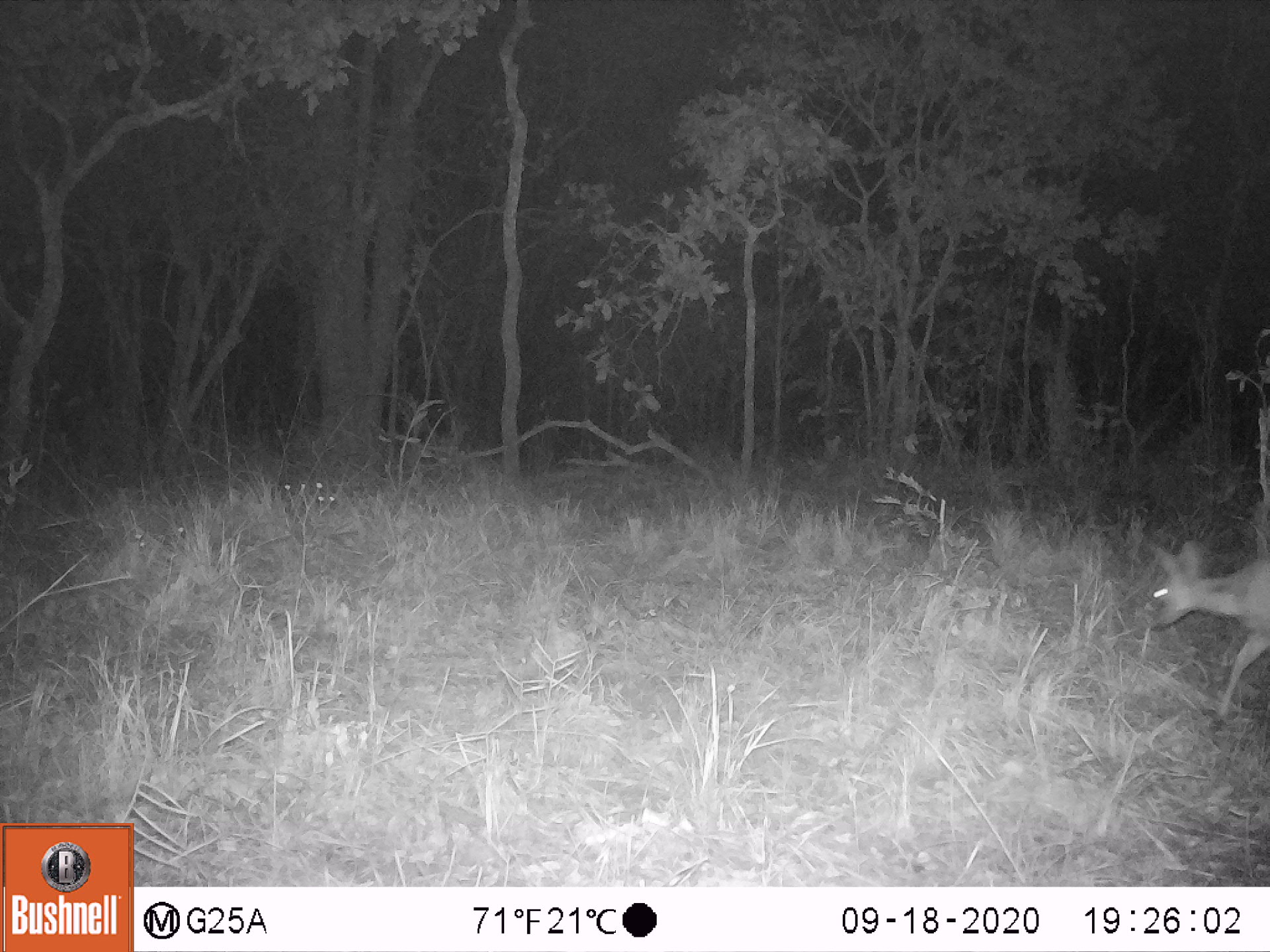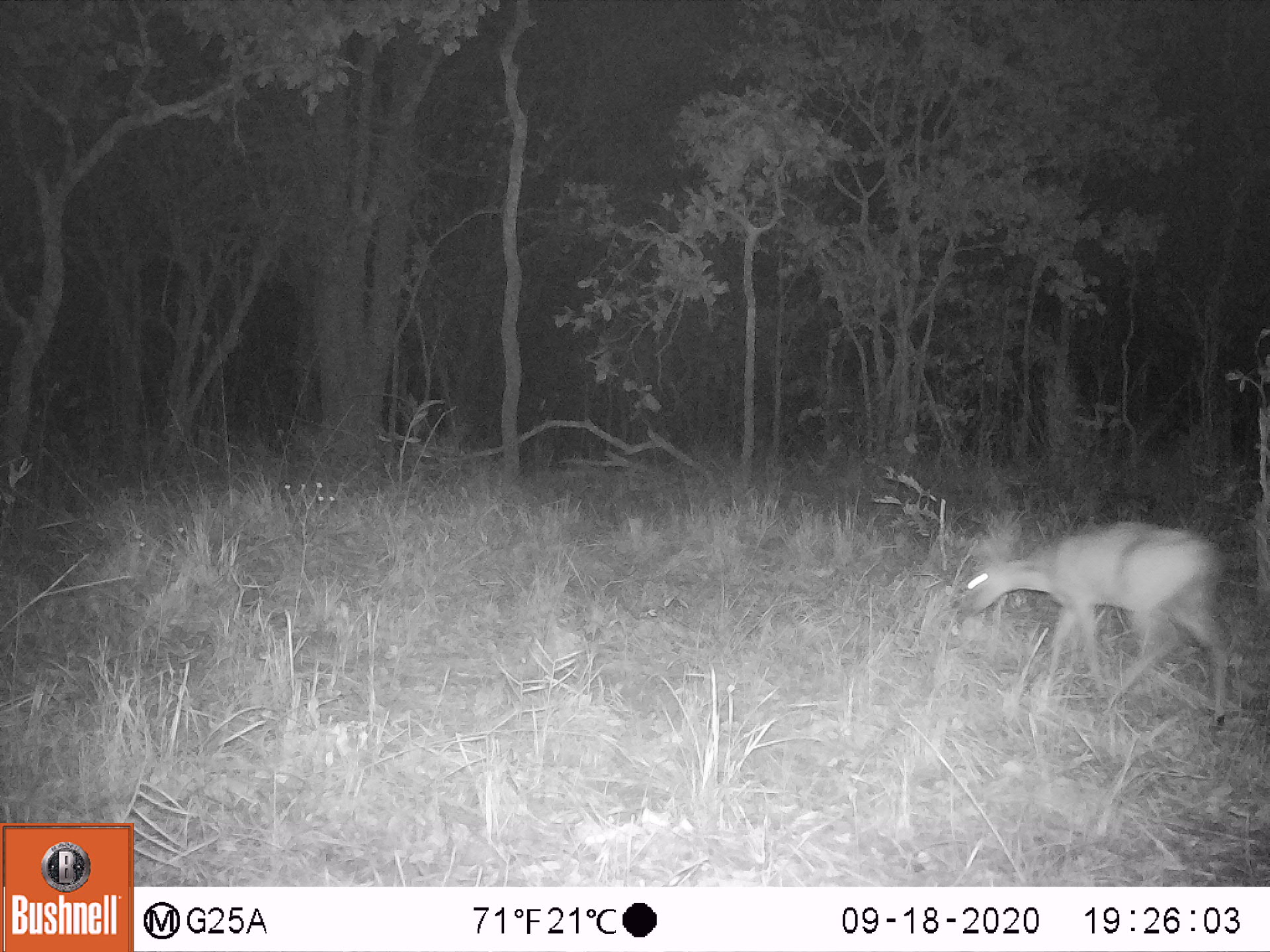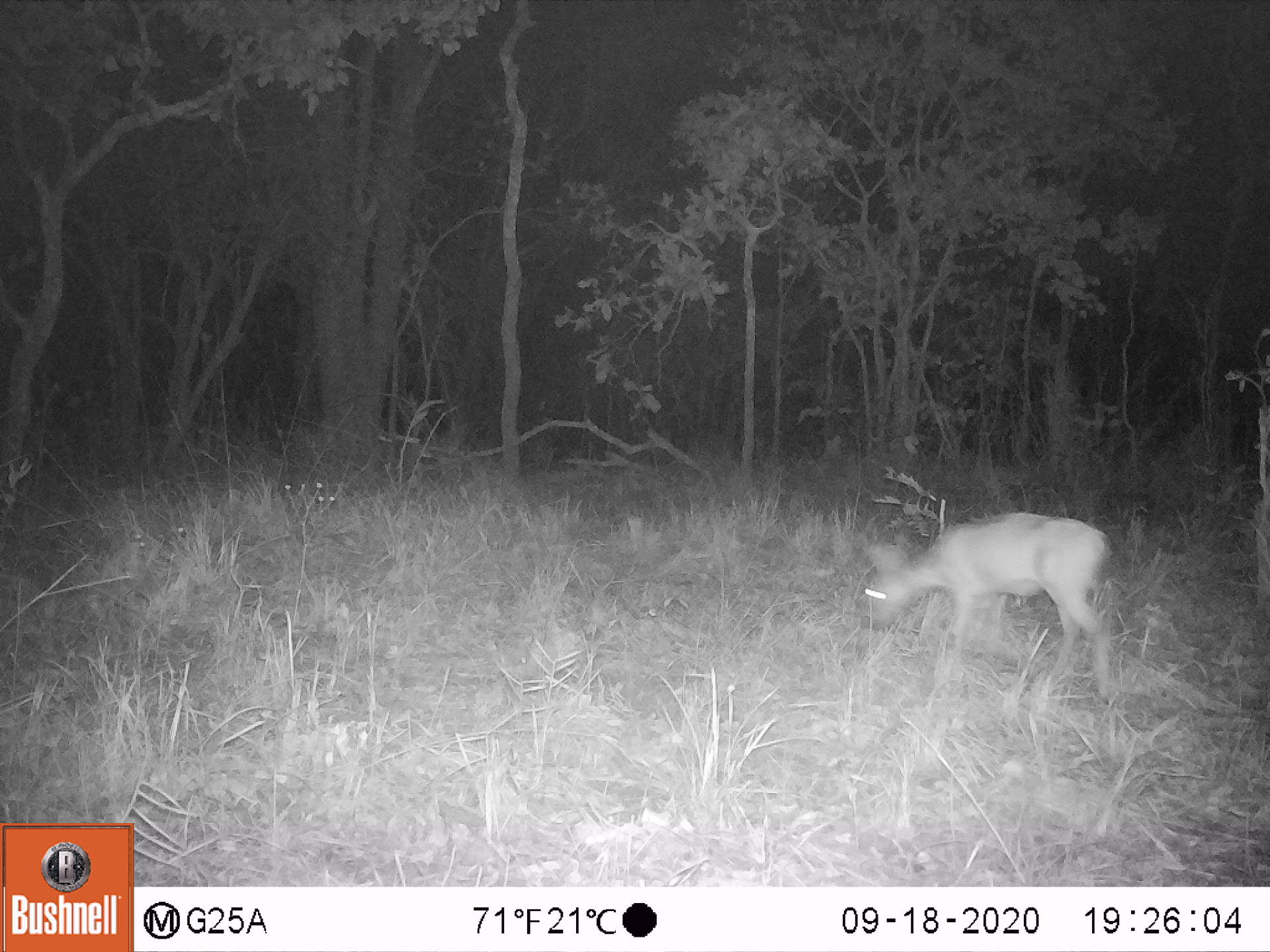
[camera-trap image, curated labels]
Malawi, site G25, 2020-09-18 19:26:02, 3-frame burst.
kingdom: Animalia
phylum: Chordata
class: Mammalia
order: Artiodactyla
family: Bovidae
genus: Sylvicapra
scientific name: Sylvicapra grimmia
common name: common duiker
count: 1